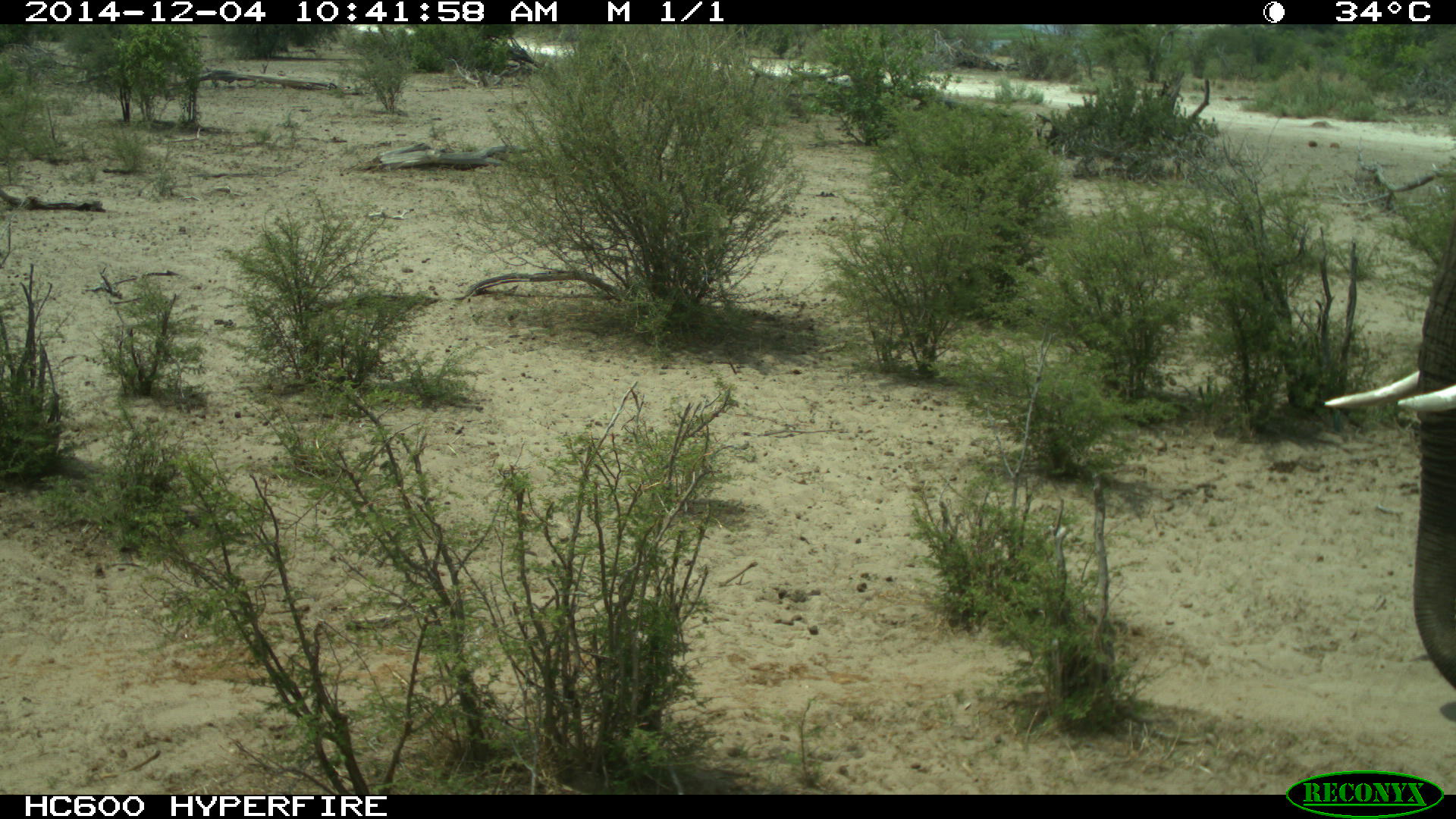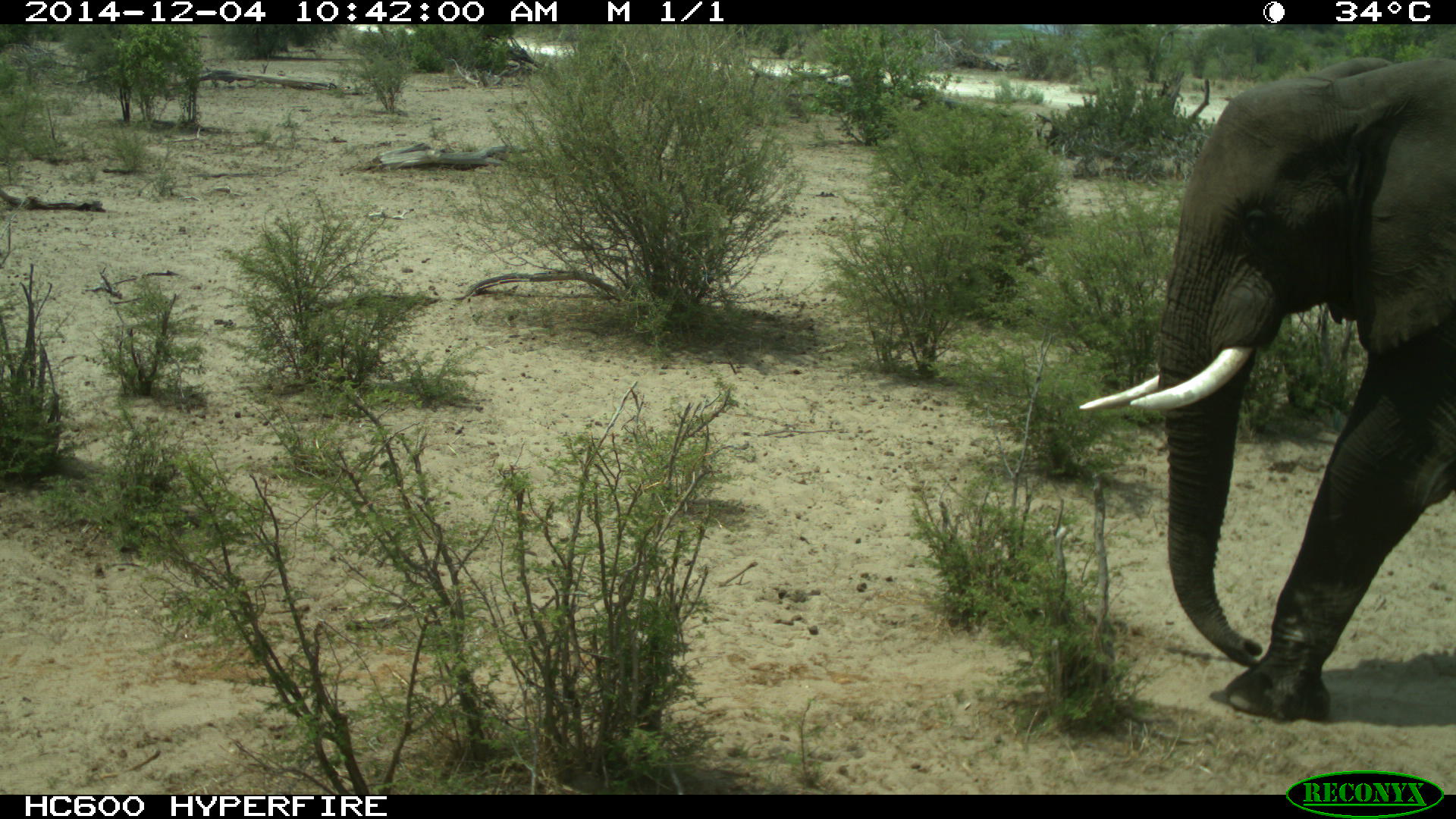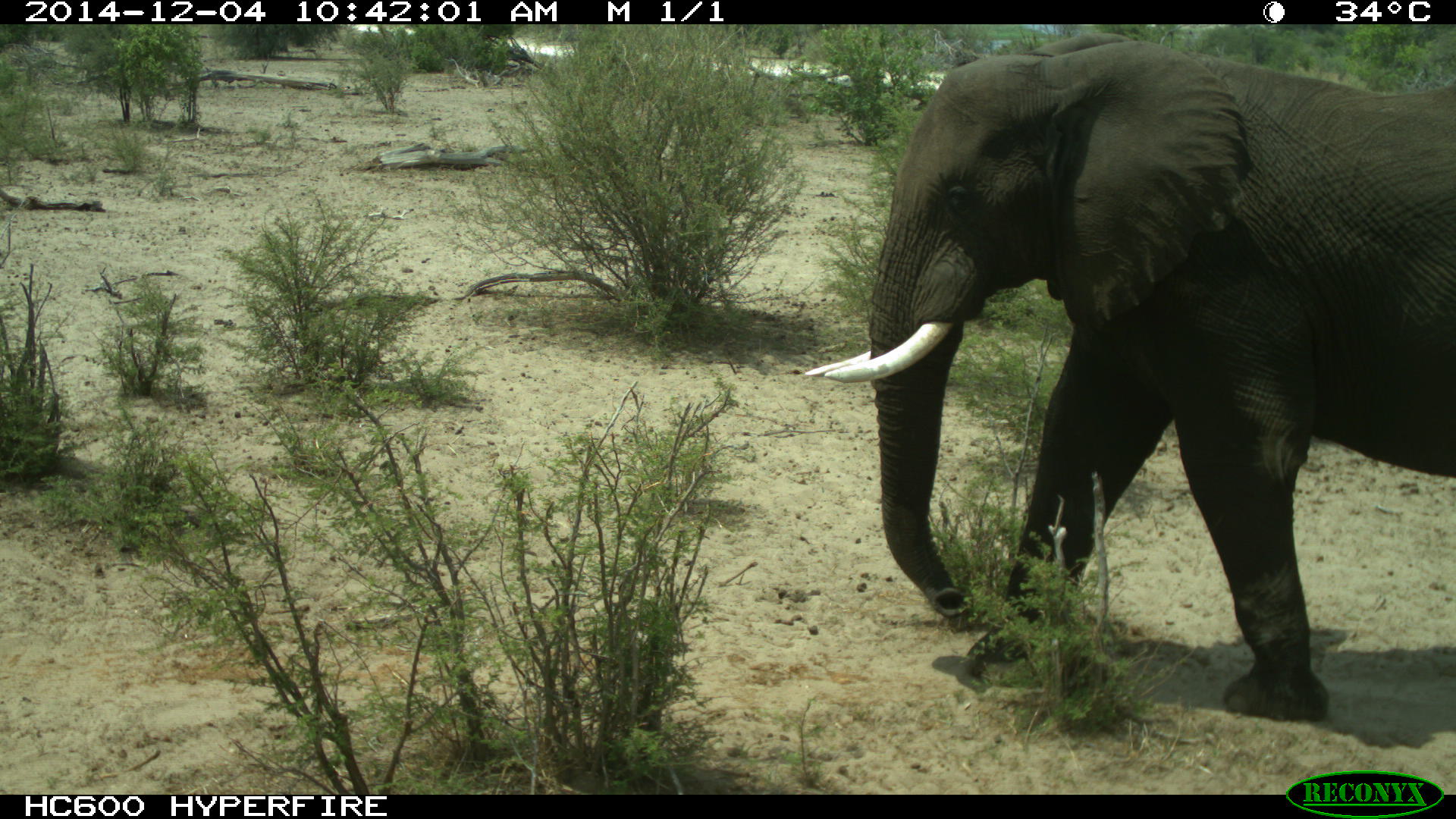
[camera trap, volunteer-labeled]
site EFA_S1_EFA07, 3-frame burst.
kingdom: Animalia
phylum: Chordata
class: Mammalia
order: Proboscidea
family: Elephantidae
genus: Loxodonta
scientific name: Loxodonta africana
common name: african bush elephant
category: elephant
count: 1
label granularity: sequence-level